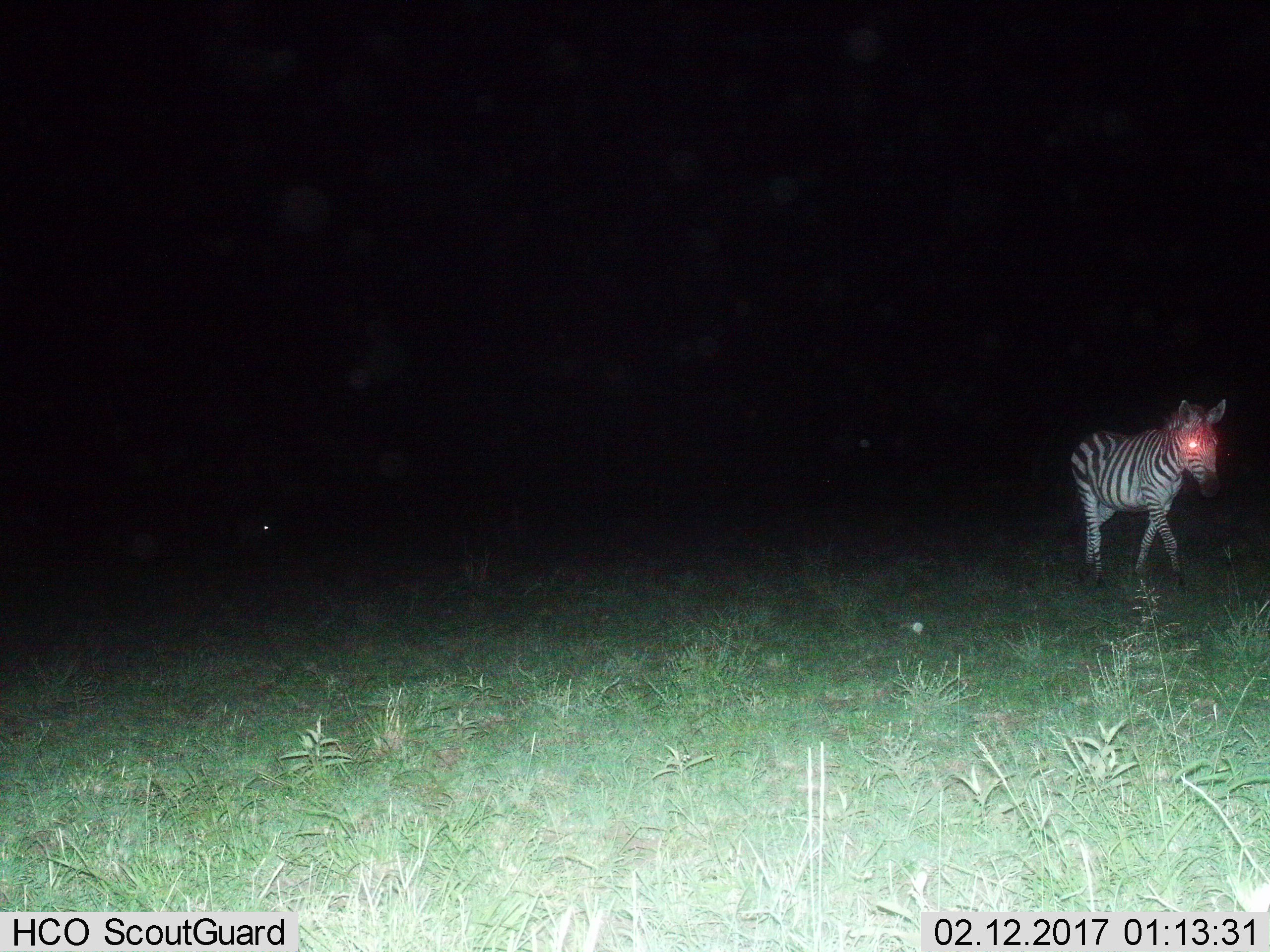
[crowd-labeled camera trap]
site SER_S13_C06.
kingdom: Animalia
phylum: Chordata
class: Mammalia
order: Perissodactyla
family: Equidae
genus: Equus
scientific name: Equus quagga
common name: plains zebra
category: zebraplains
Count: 2.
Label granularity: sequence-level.